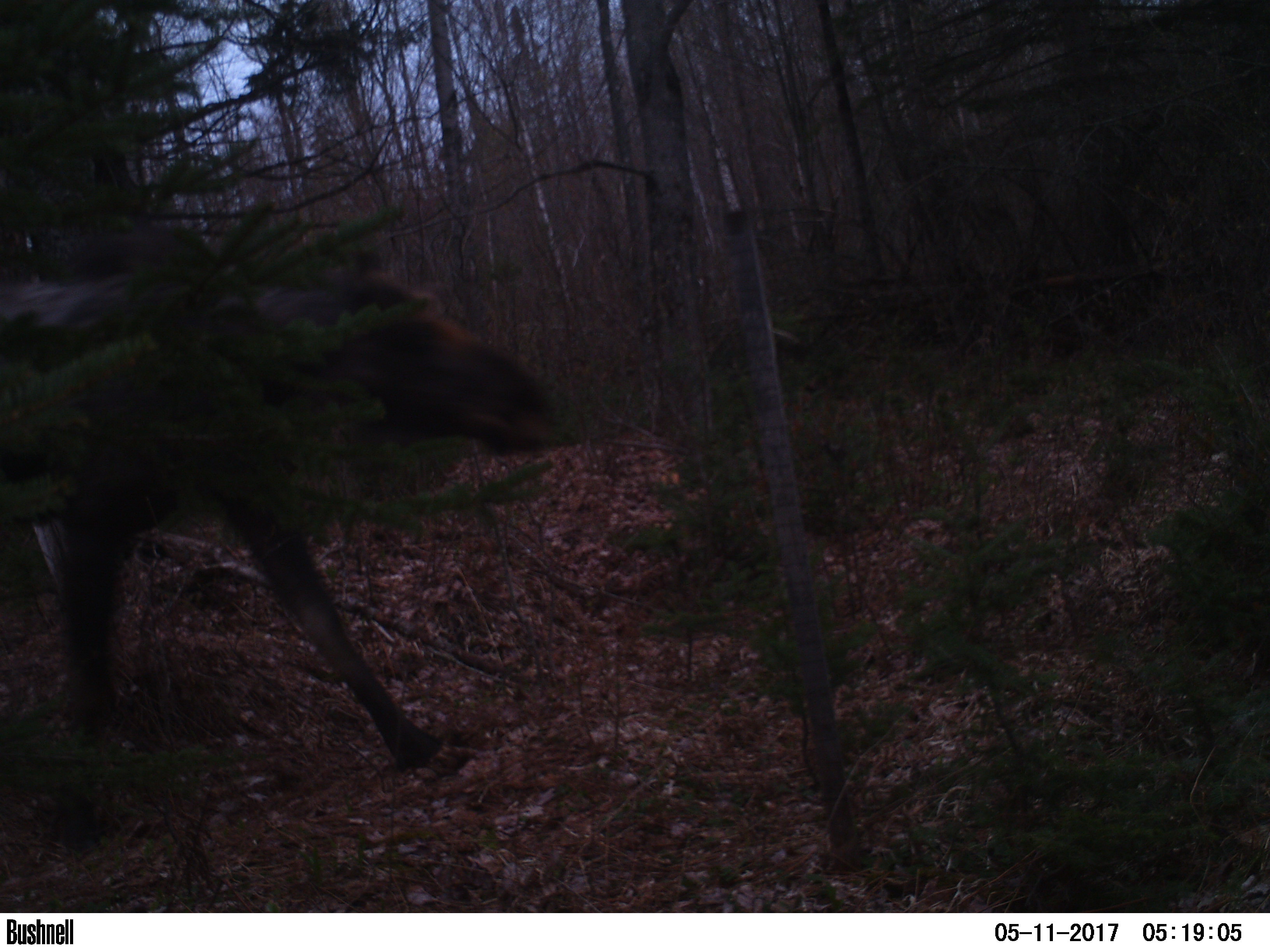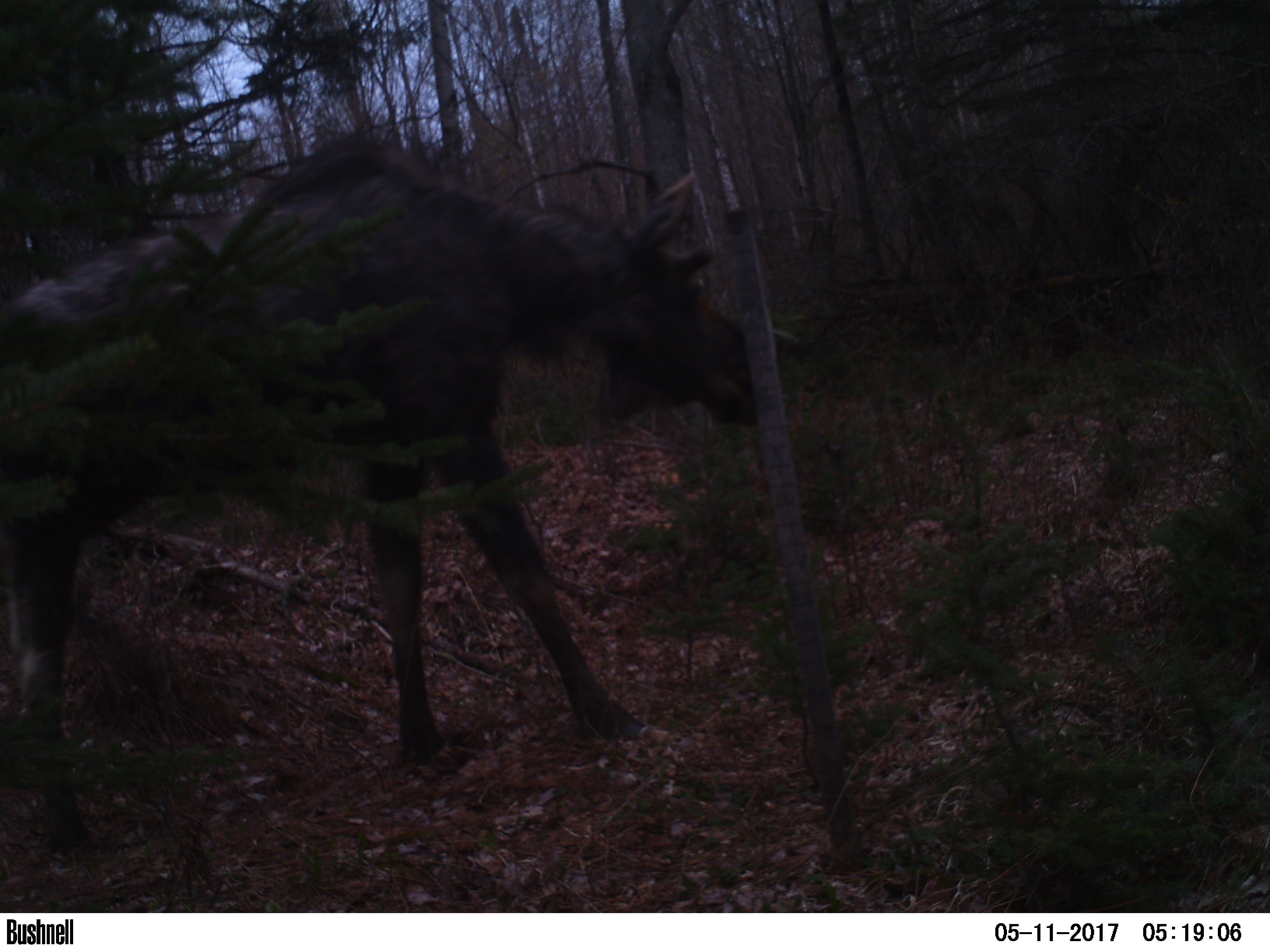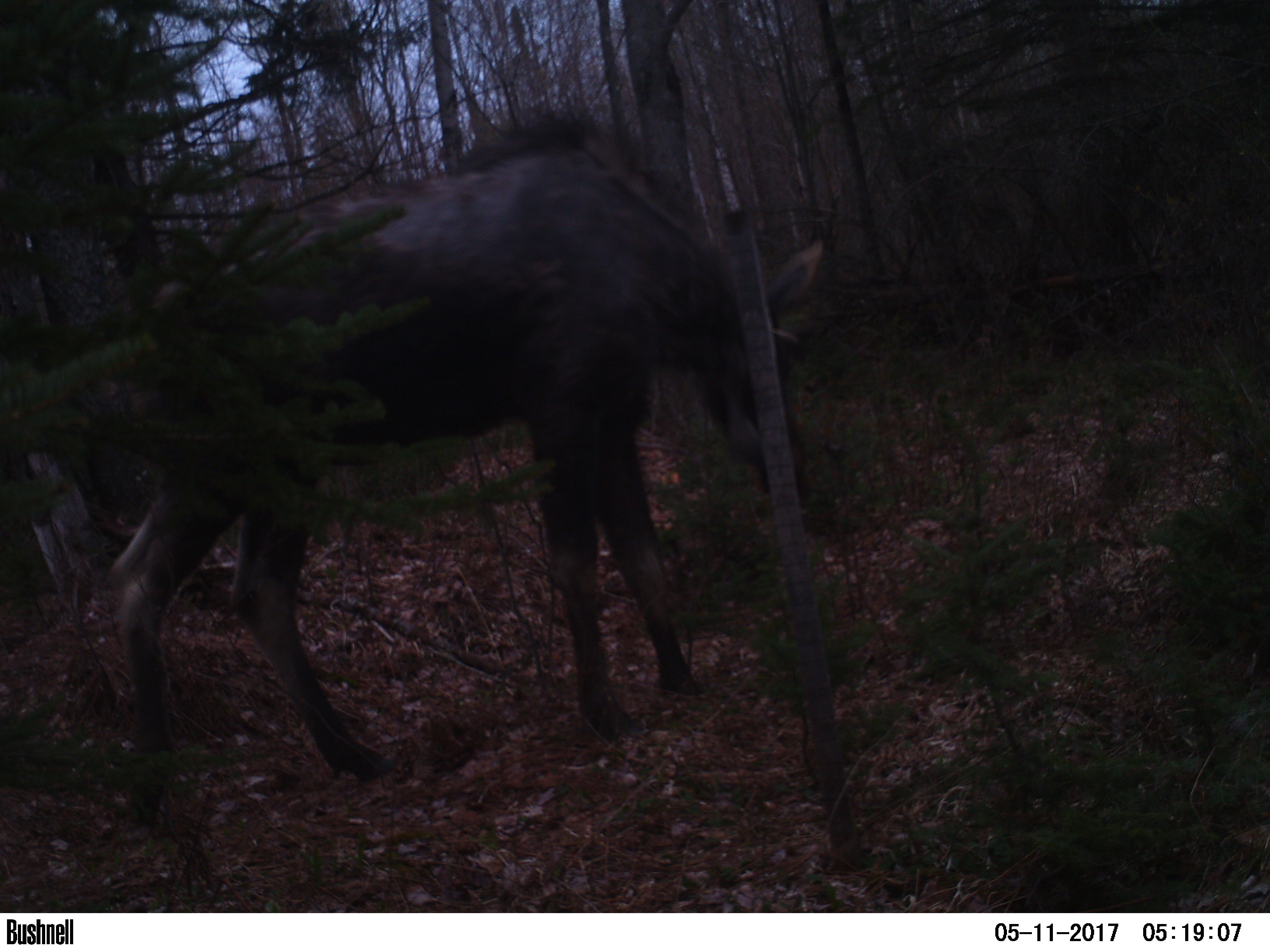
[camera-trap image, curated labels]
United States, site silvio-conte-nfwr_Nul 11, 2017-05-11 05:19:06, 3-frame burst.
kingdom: Animalia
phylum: Chordata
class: Mammalia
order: Artiodactyla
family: Cervidae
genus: Alces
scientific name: Alces alces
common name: moose